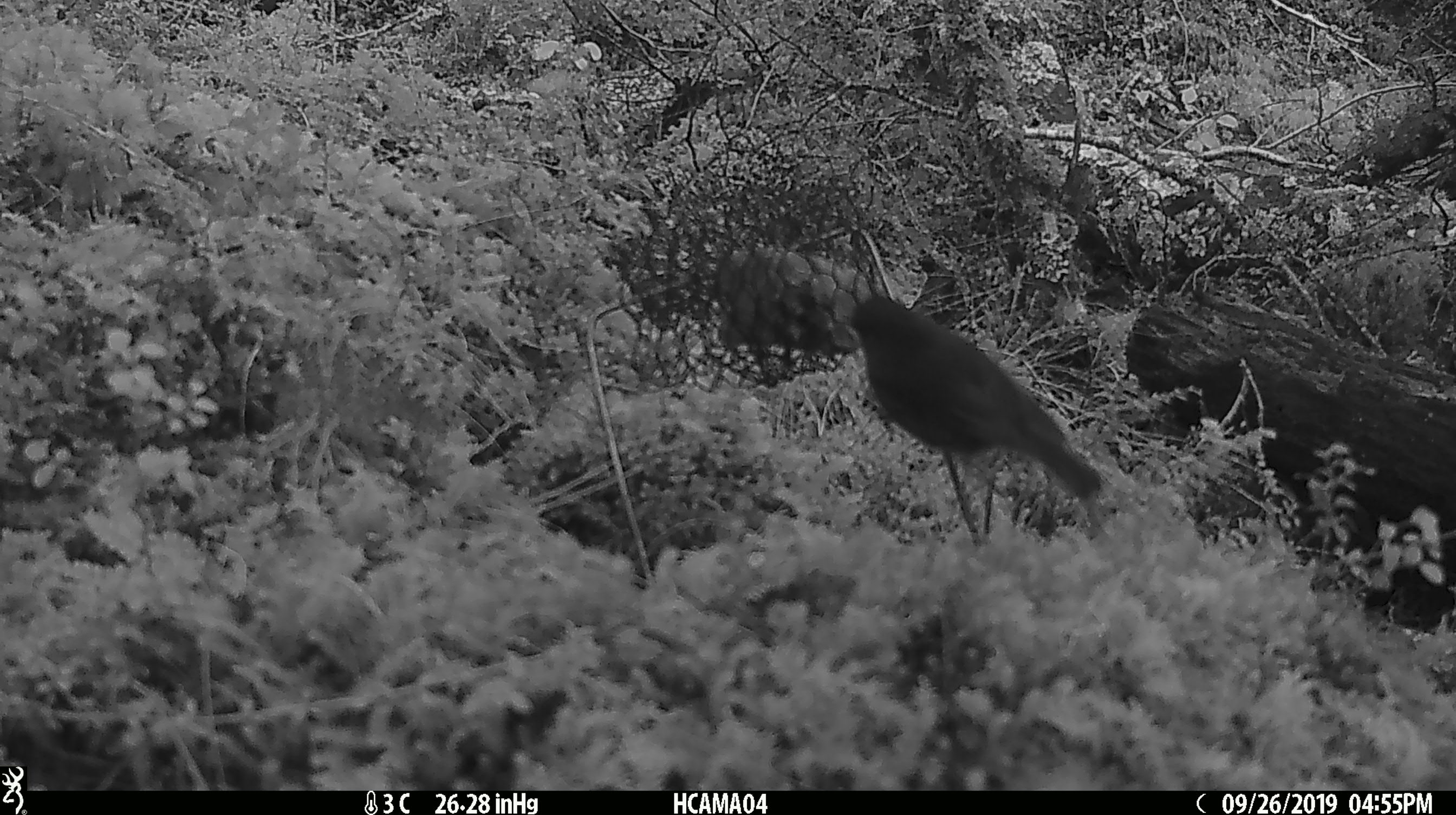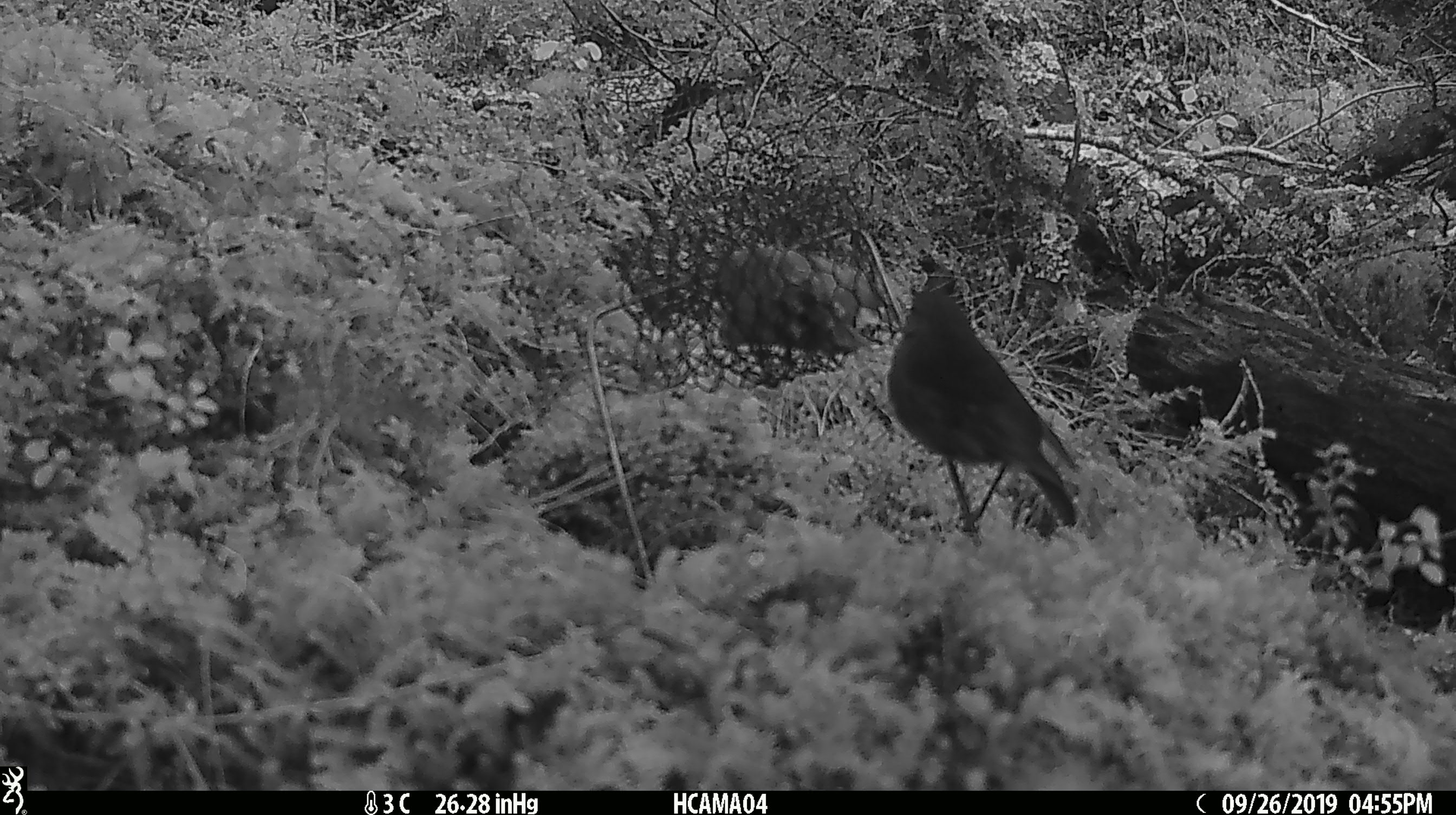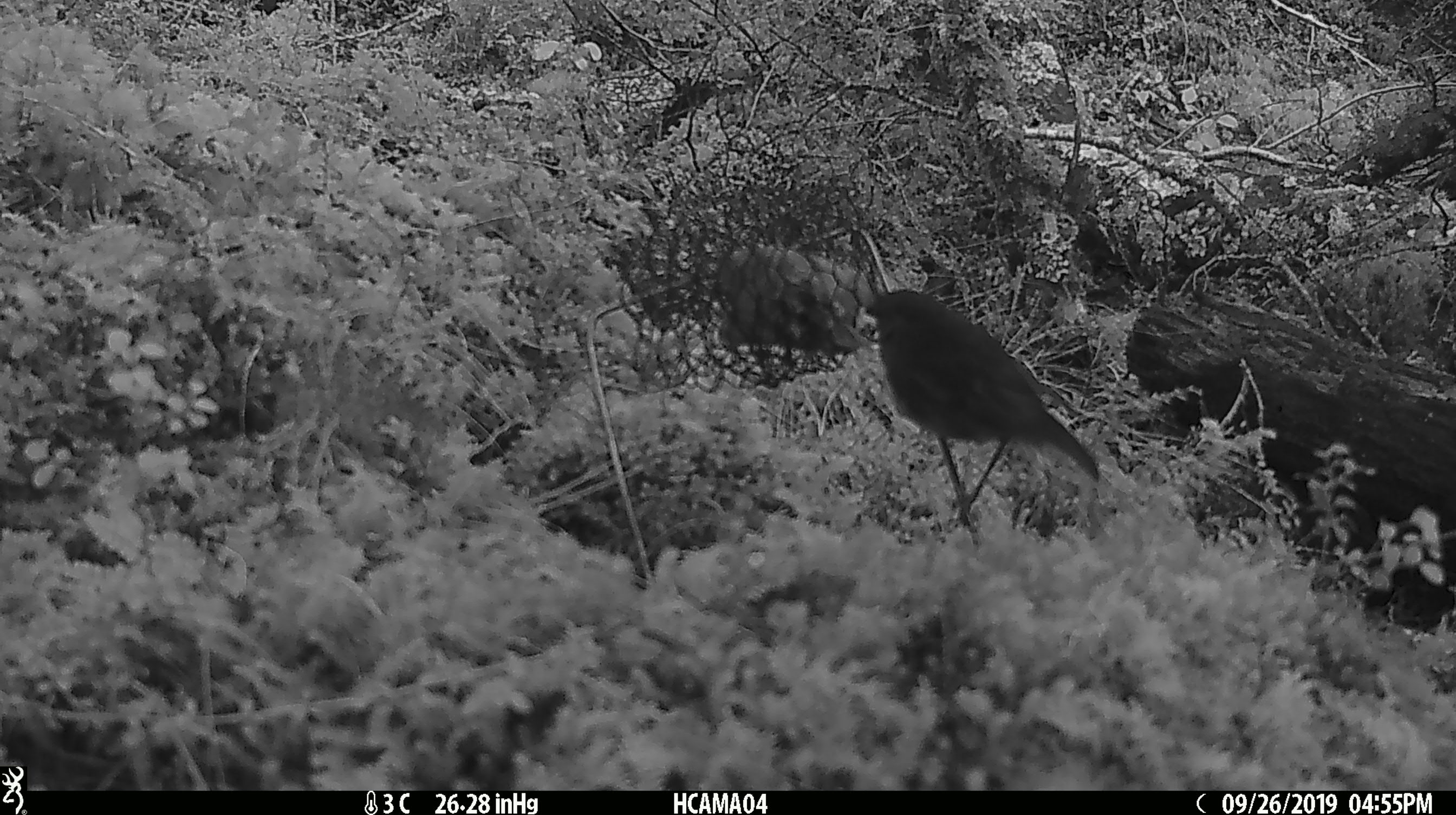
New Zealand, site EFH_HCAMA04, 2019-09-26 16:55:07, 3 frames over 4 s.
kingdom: Animalia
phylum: Chordata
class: Aves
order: Passeriformes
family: Petroicidae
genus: Petroica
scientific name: Petroica australis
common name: new zealand robin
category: robin